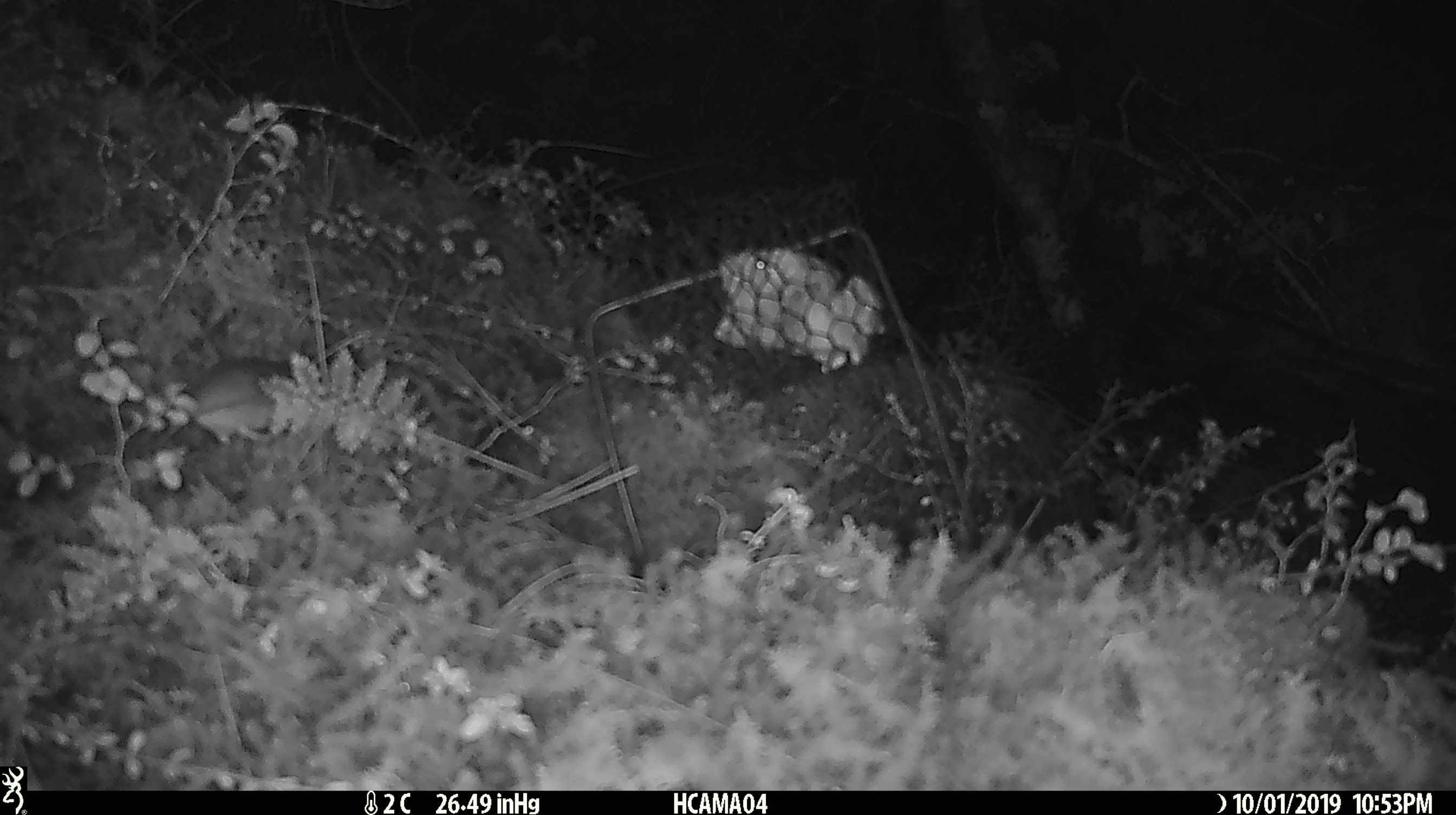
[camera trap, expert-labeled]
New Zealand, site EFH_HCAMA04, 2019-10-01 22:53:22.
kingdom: Animalia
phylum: Chordata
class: Mammalia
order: Rodentia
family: Muridae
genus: Mus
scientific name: Mus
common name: mouse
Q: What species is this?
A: Mouse (Mus).